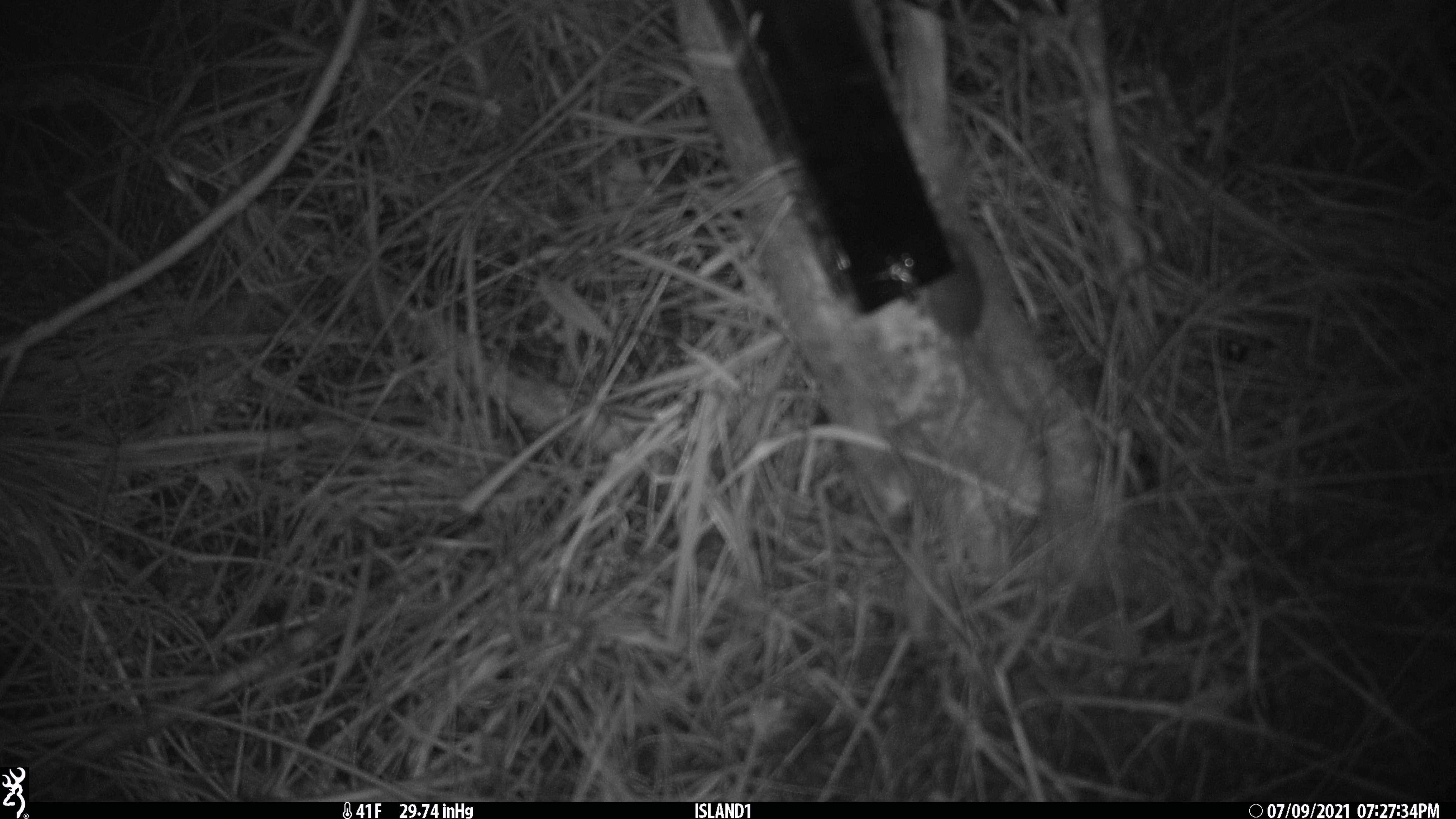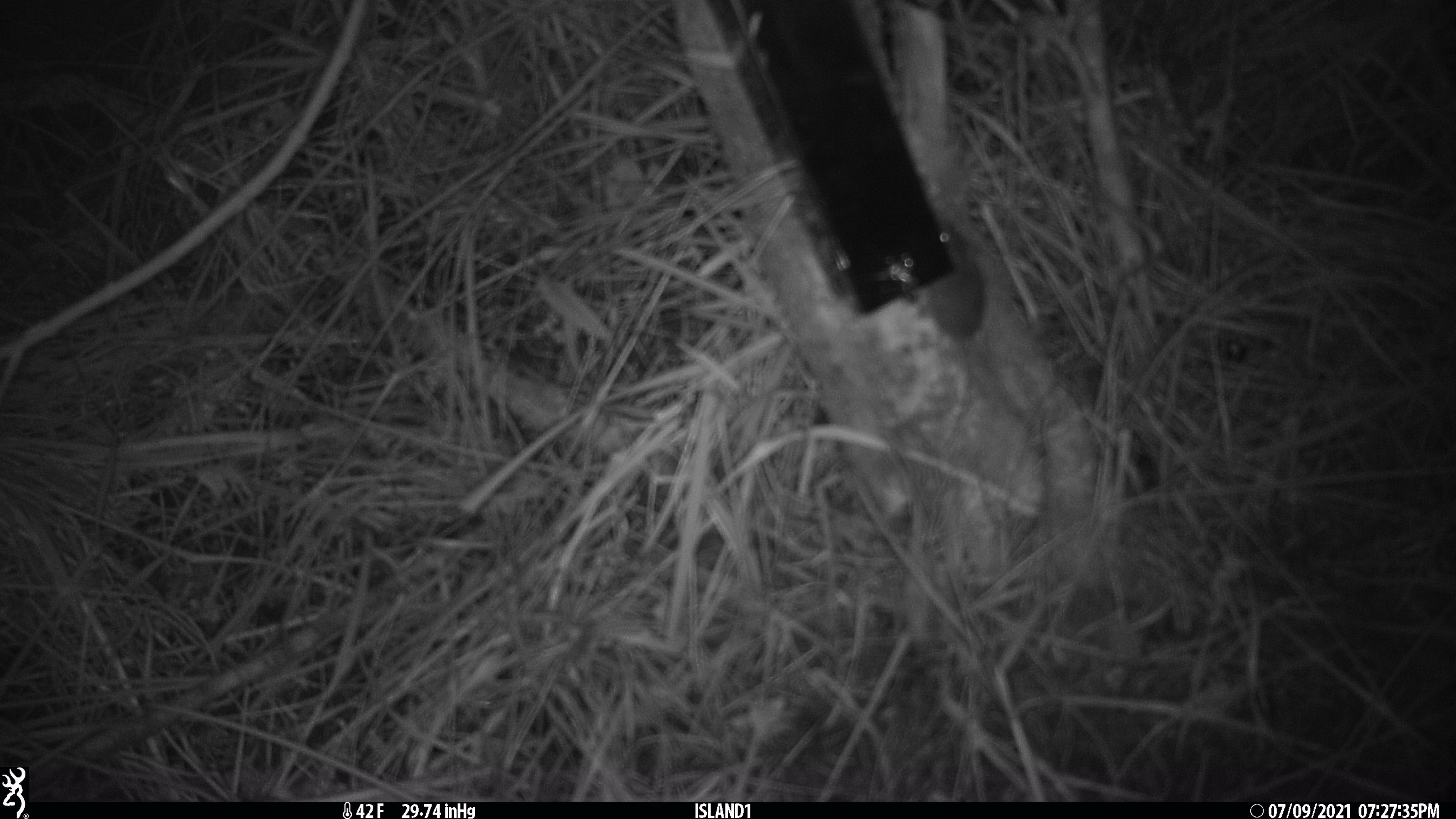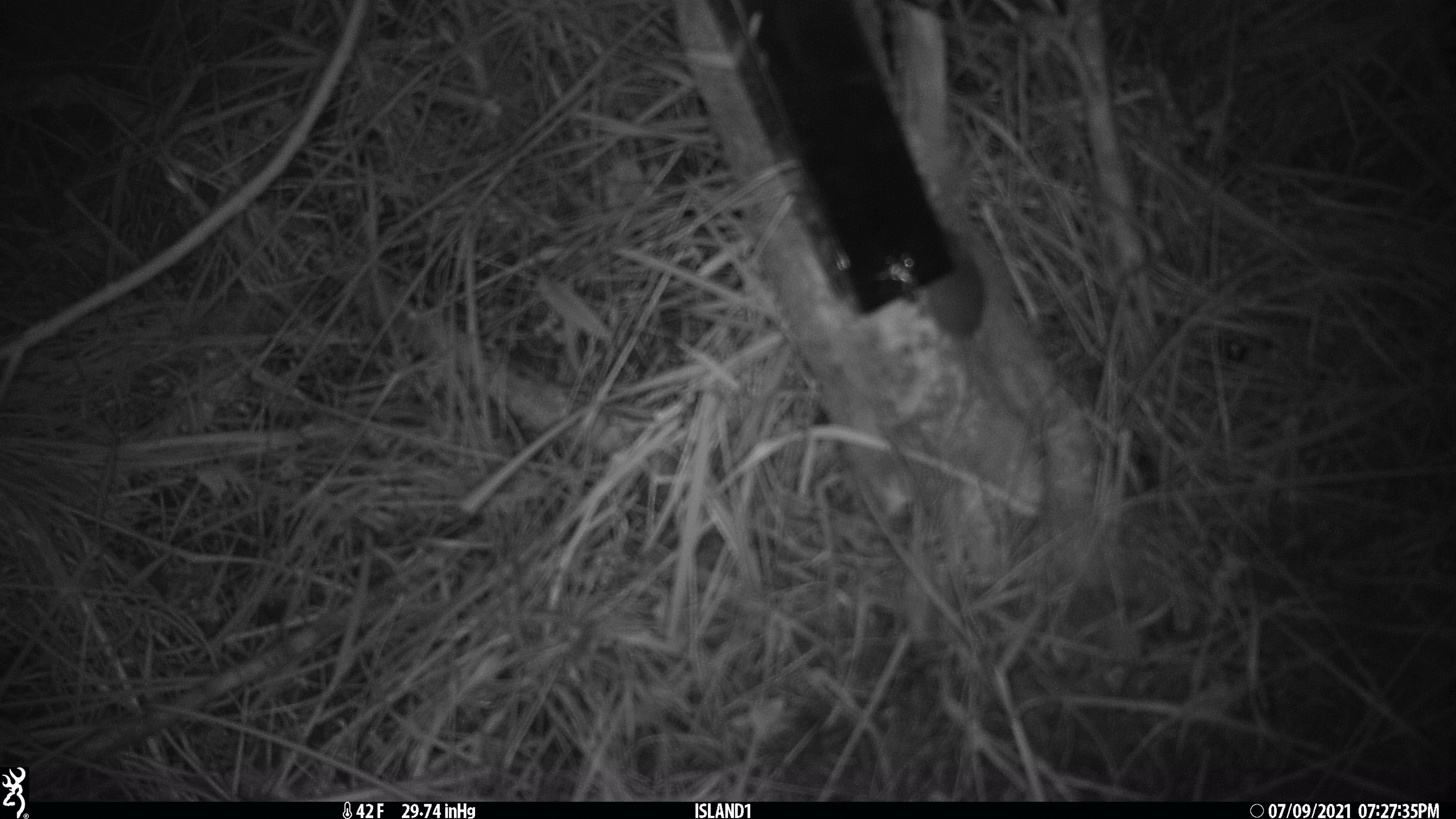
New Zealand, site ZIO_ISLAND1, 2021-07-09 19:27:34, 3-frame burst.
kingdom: Animalia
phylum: Chordata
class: Mammalia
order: Rodentia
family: Muridae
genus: Mus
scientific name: Mus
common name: mouse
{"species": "mouse (Mus)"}